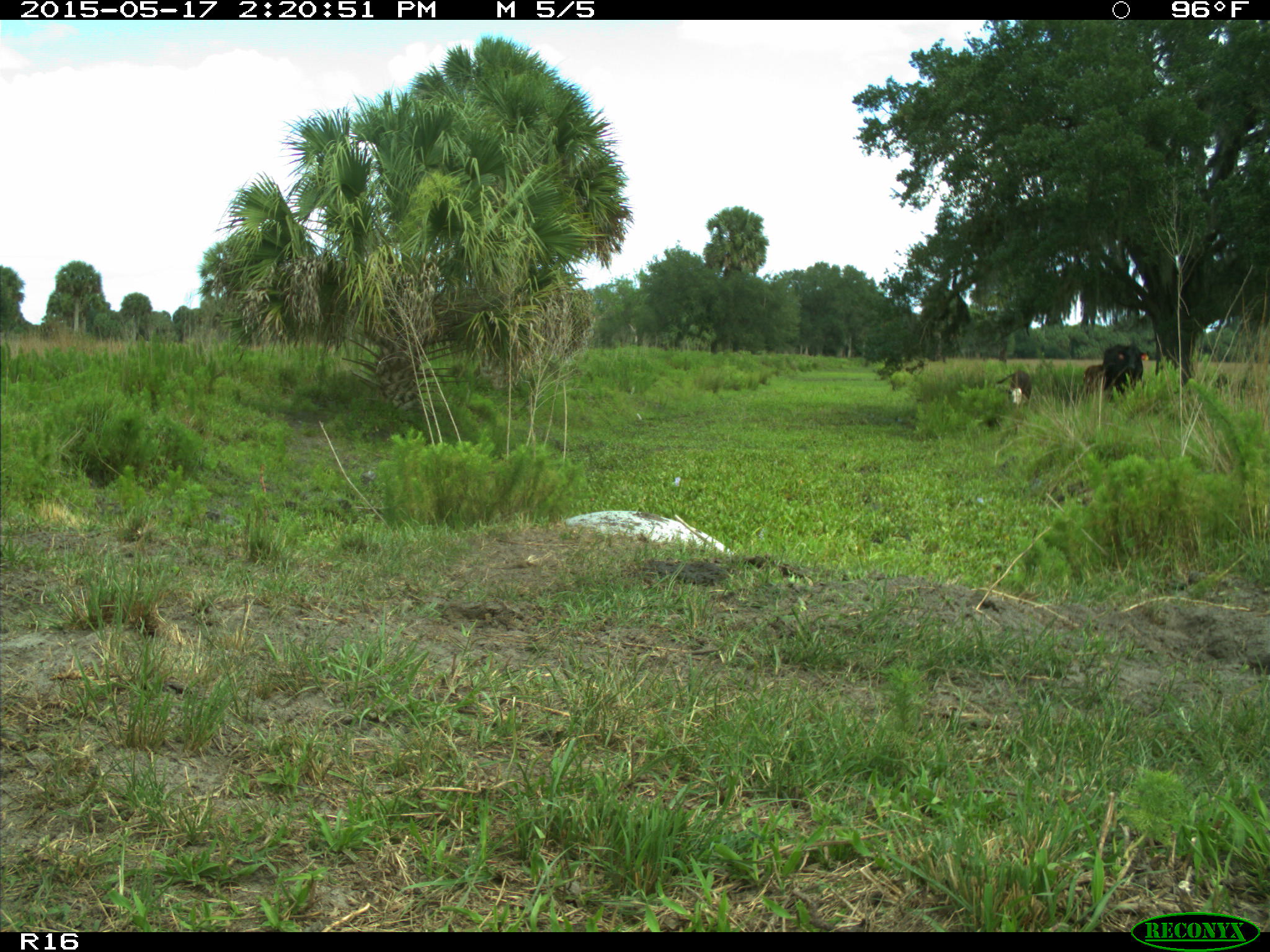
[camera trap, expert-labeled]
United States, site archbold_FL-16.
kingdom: Animalia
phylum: Chordata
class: Mammalia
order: Artiodactyla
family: Bovidae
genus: Bos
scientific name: Bos taurus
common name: domestic cow